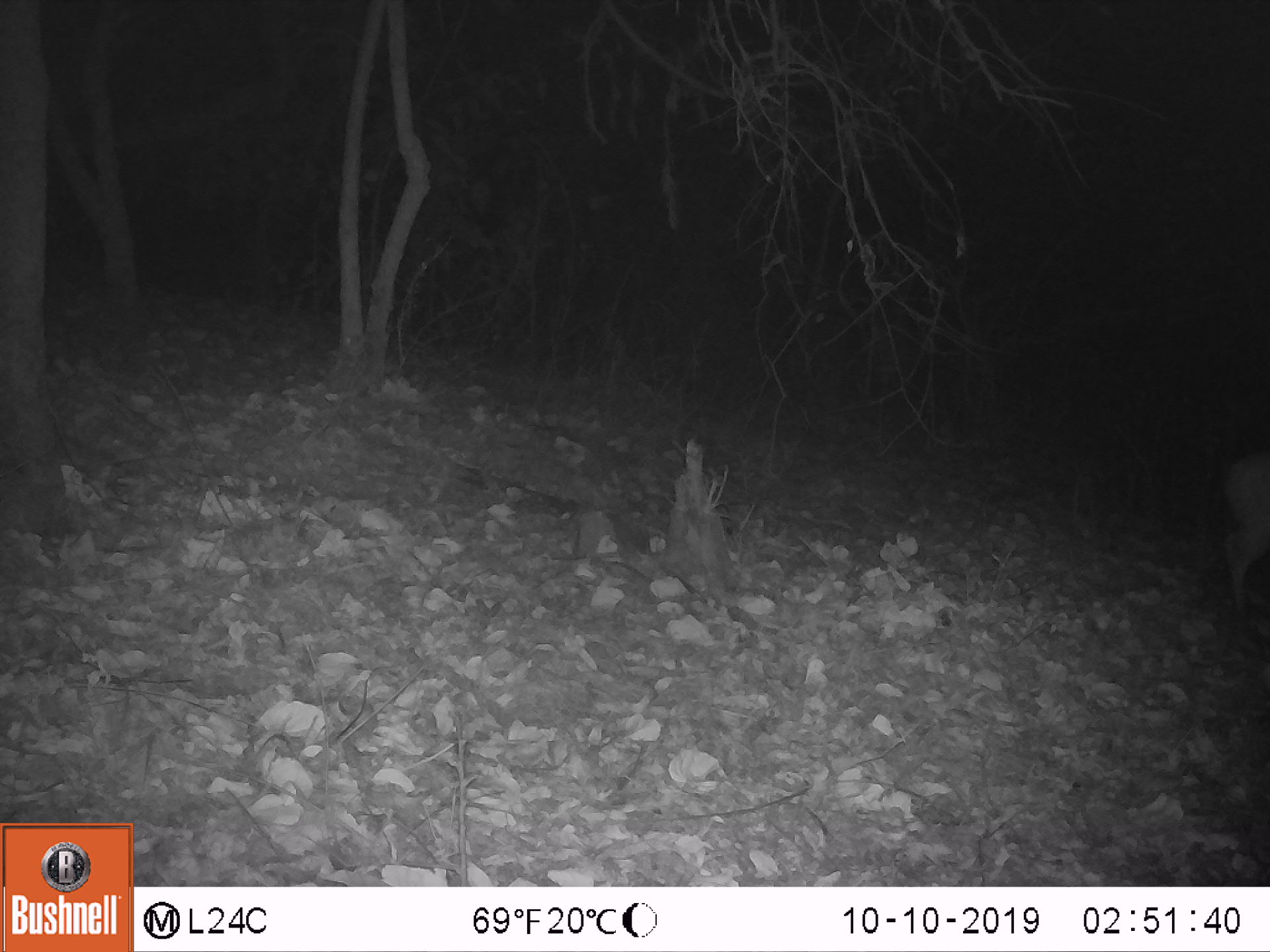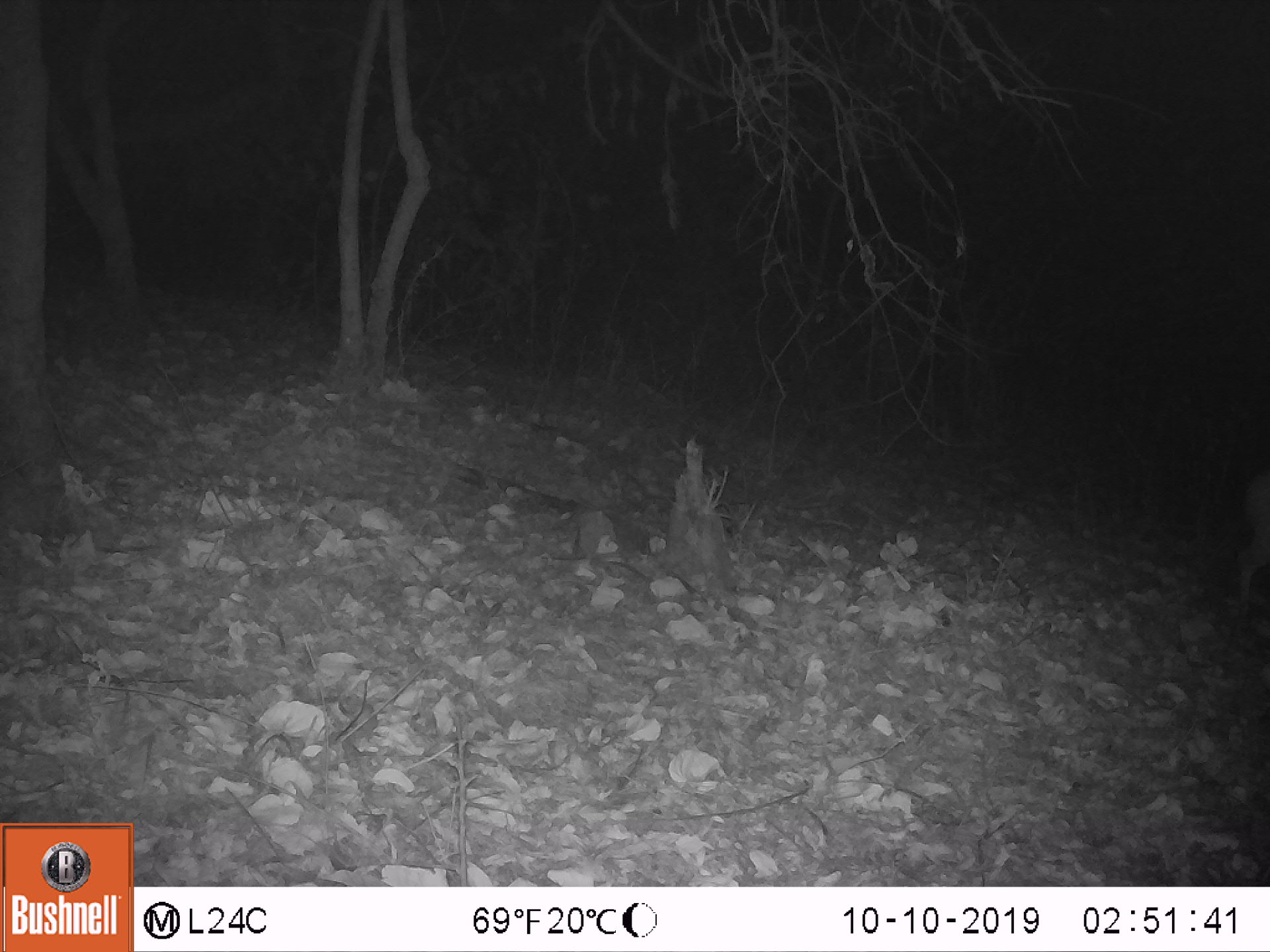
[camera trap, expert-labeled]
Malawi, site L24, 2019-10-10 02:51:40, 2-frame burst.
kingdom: Animalia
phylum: Chordata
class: Mammalia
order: Artiodactyla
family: Bovidae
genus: Tragelaphus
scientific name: Tragelaphus sylvaticus sylvaticus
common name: cape bushbuck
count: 1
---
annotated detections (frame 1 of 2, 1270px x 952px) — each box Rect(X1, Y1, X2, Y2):
cape bushbuck: Rect(1218, 442, 1264, 617)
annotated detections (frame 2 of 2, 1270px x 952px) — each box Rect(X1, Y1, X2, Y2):
cape bushbuck: Rect(1224, 449, 1264, 614)